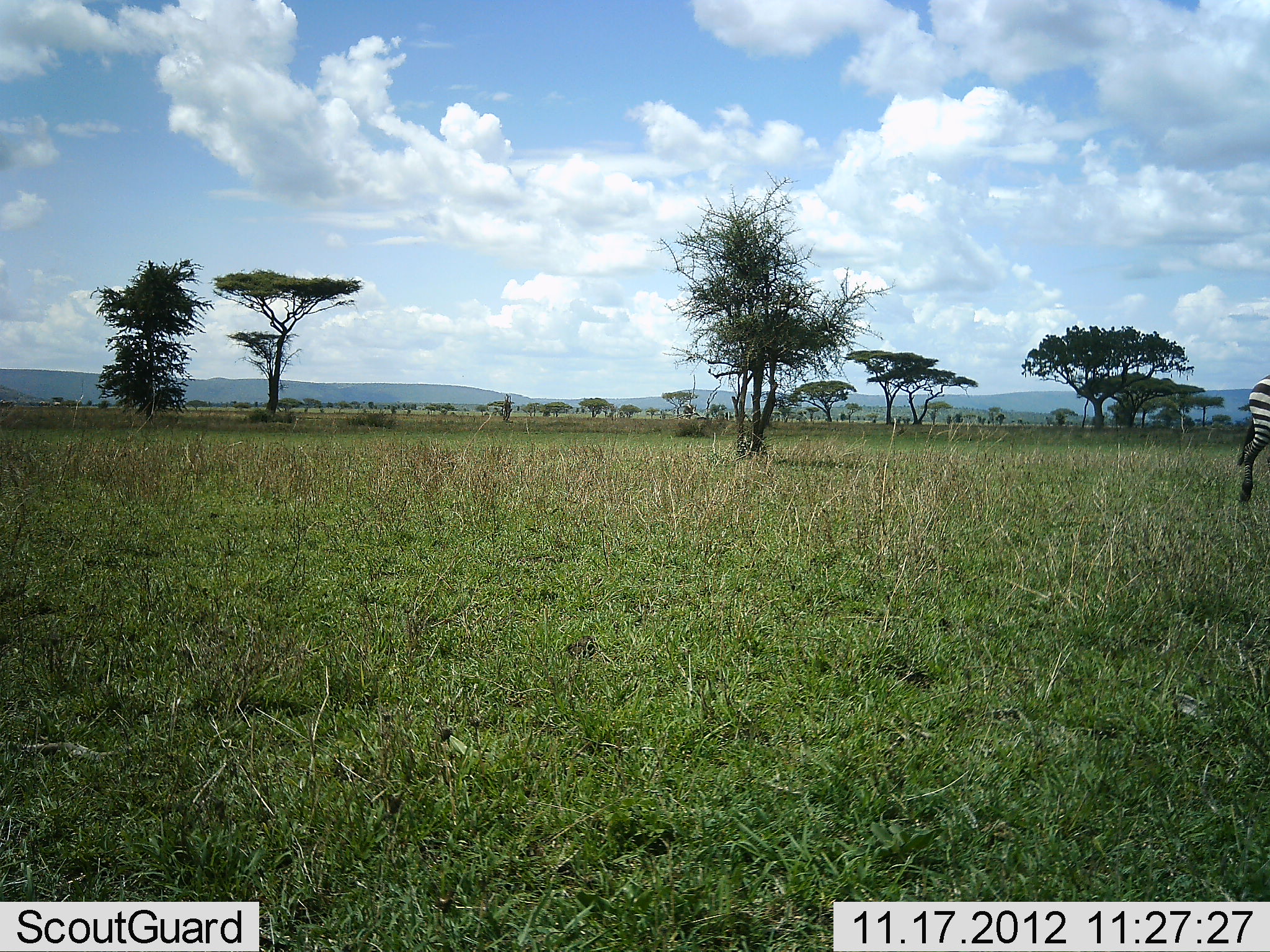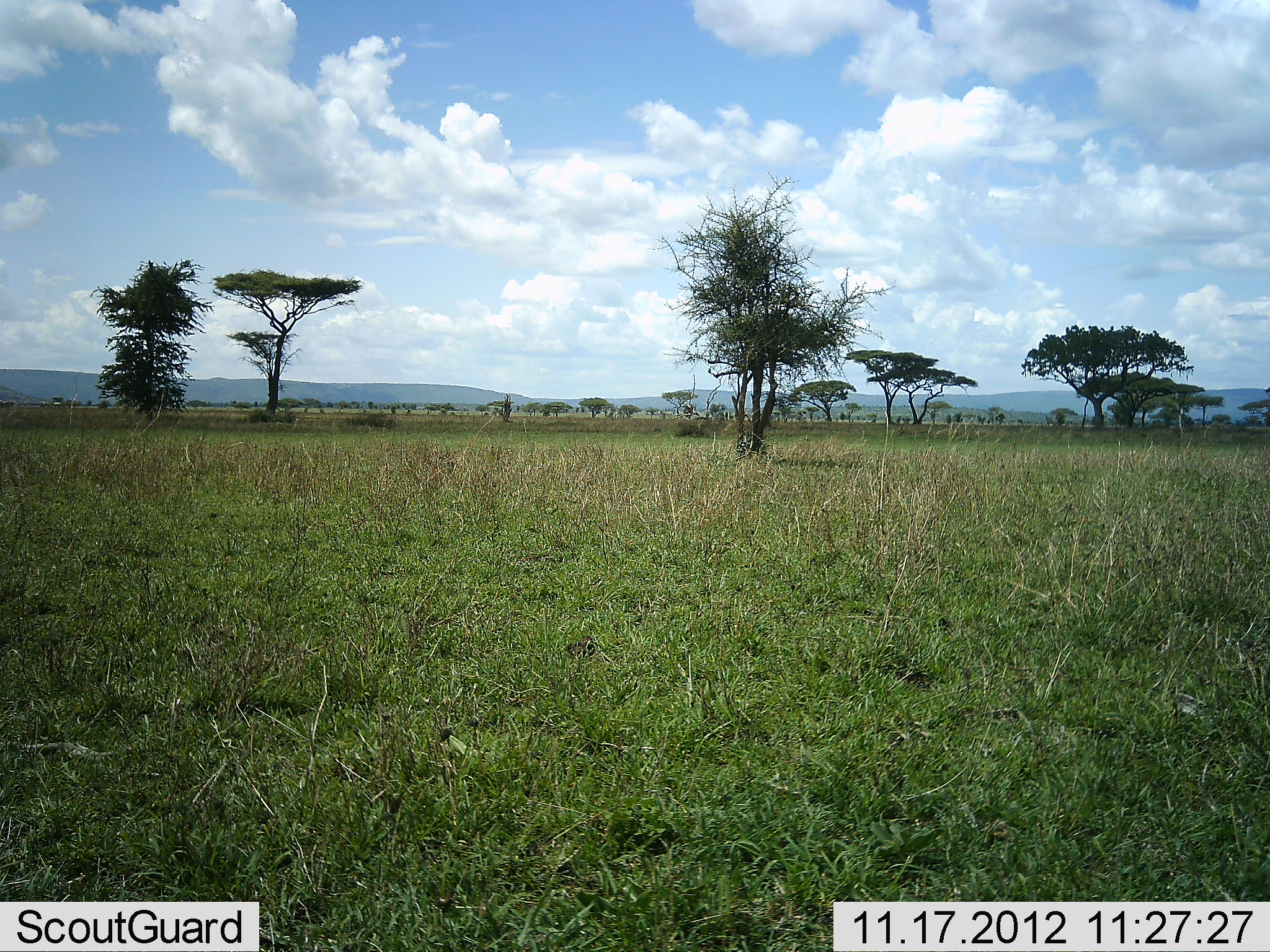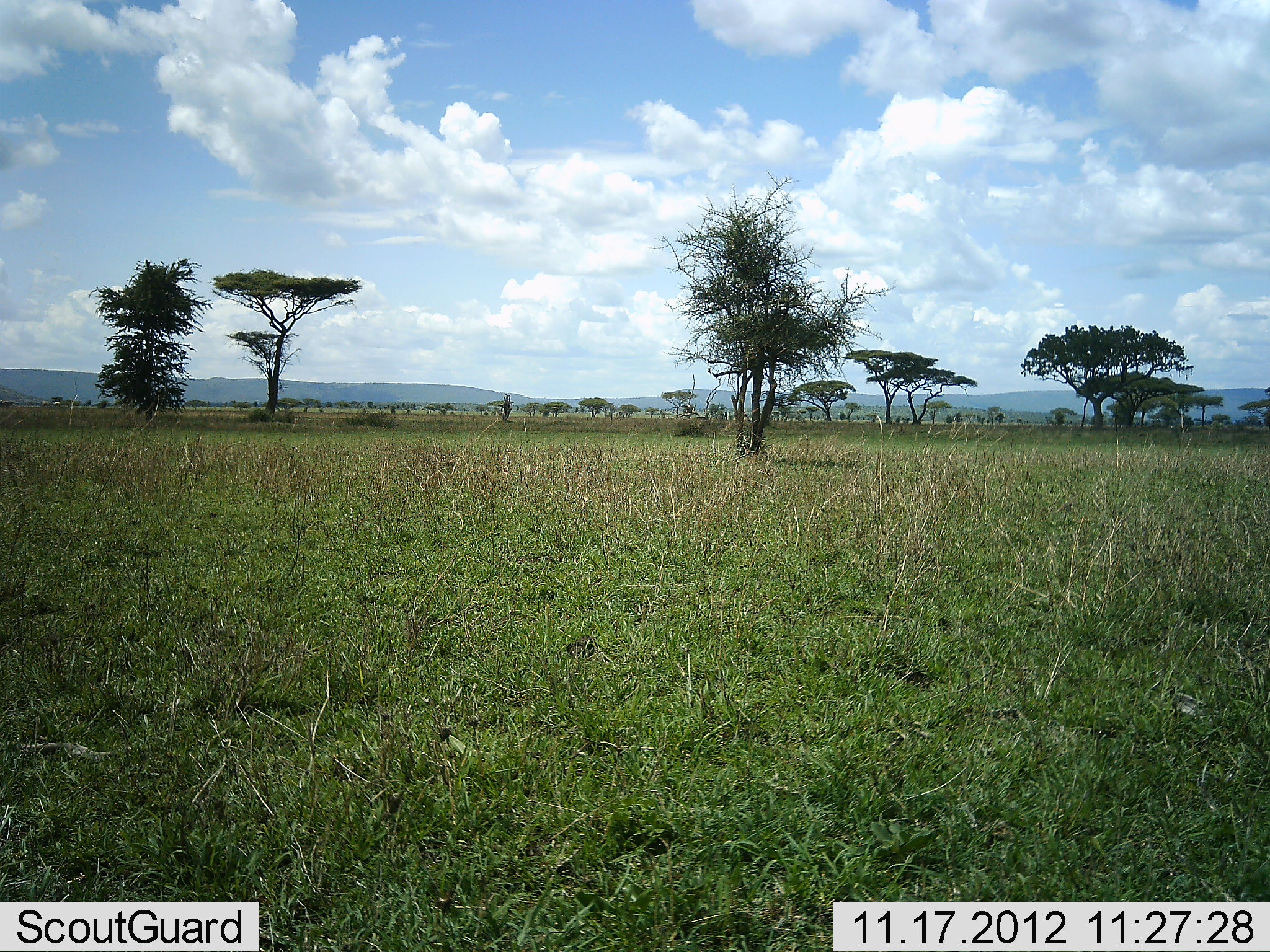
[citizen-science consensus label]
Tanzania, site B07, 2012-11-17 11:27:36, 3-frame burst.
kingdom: Animalia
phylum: Chordata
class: Mammalia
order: Perissodactyla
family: Equidae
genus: Equus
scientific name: Equus quagga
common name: plains zebra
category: zebra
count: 1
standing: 0%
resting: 0%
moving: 100%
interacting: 0%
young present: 0%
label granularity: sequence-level